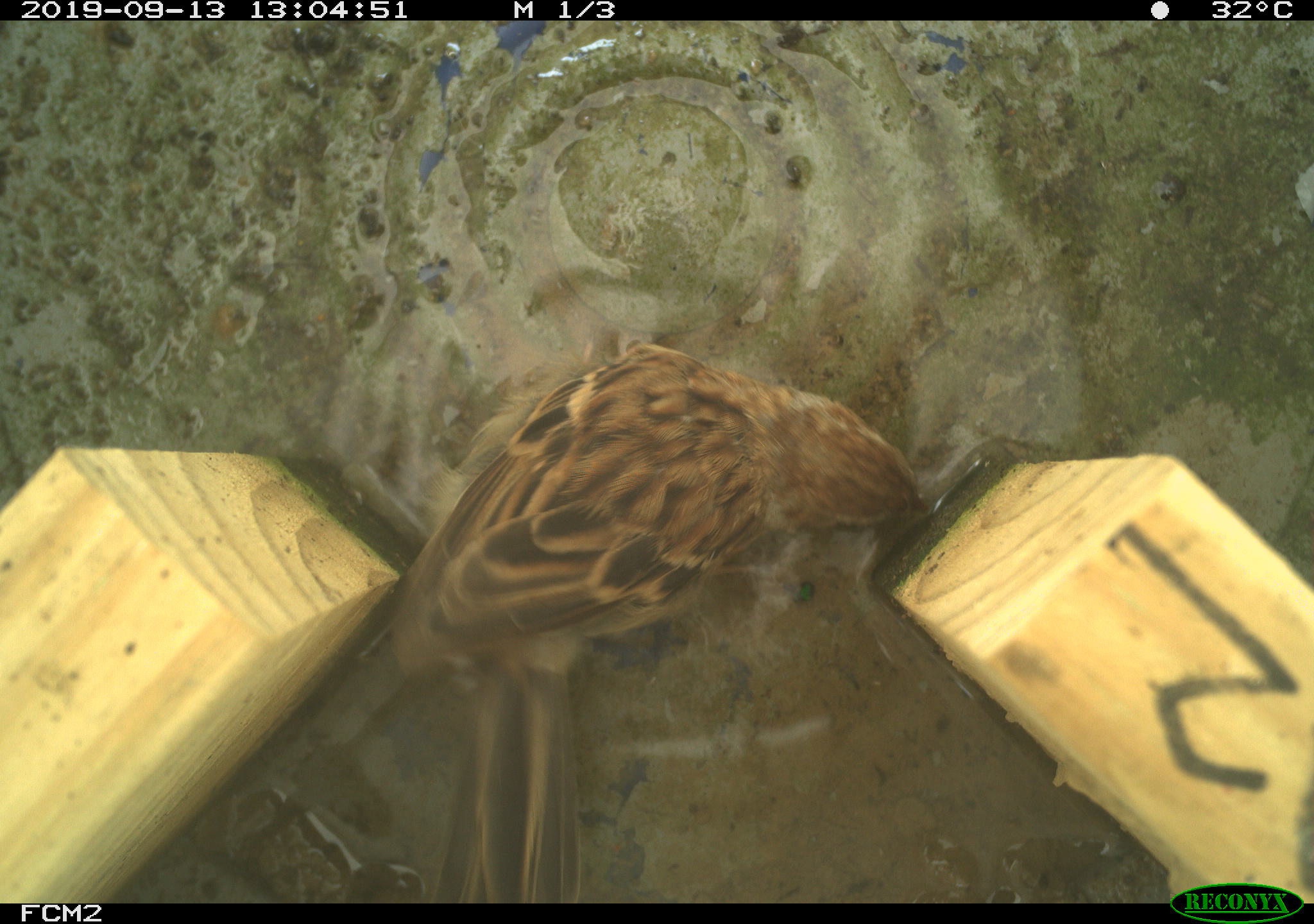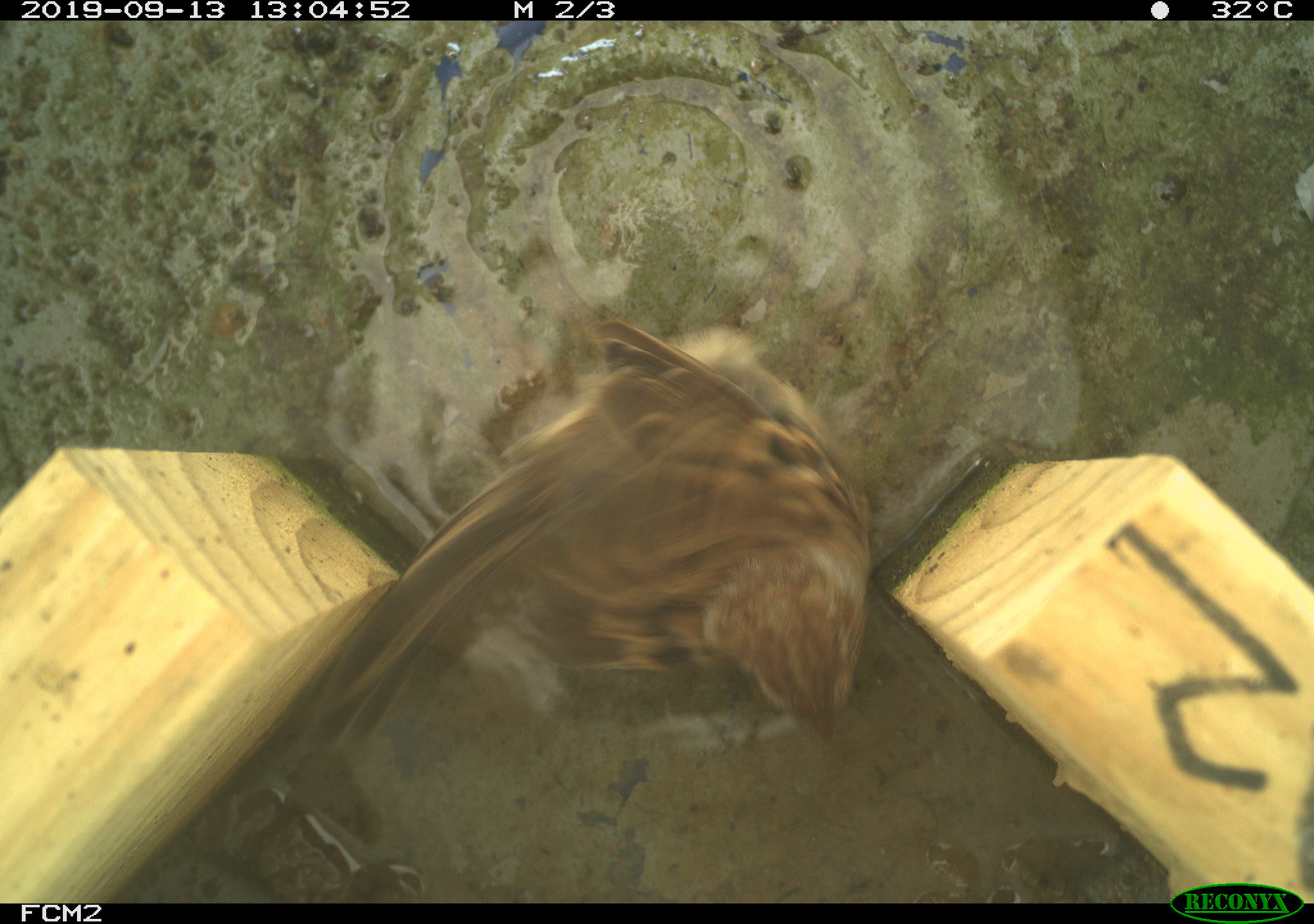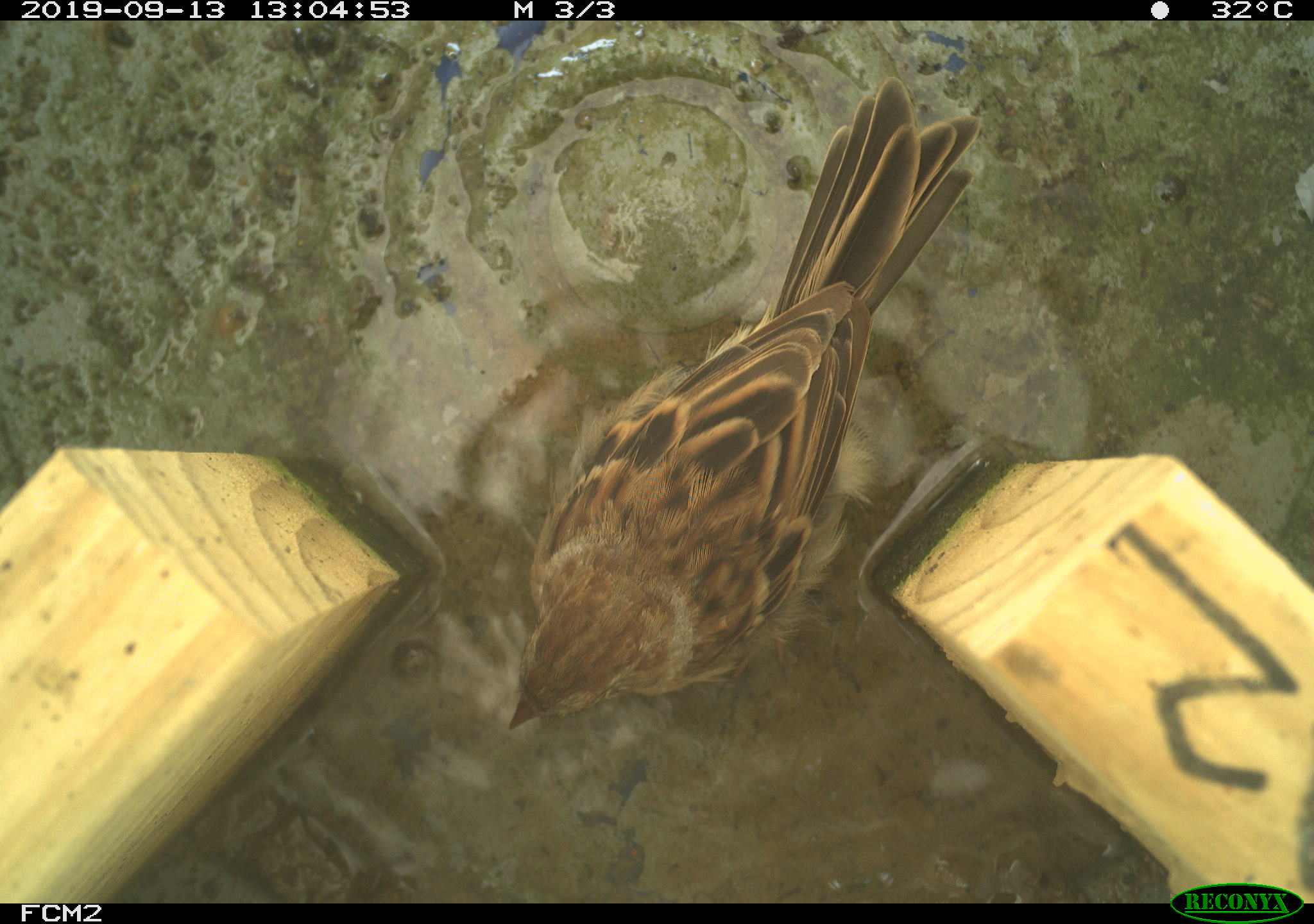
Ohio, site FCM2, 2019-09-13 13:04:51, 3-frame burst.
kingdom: Animalia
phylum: Chordata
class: Aves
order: Passeriformes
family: Passerellidae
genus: Melospiza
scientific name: Melospiza melodia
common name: song sparrow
Song sparrow (Melospiza melodia).